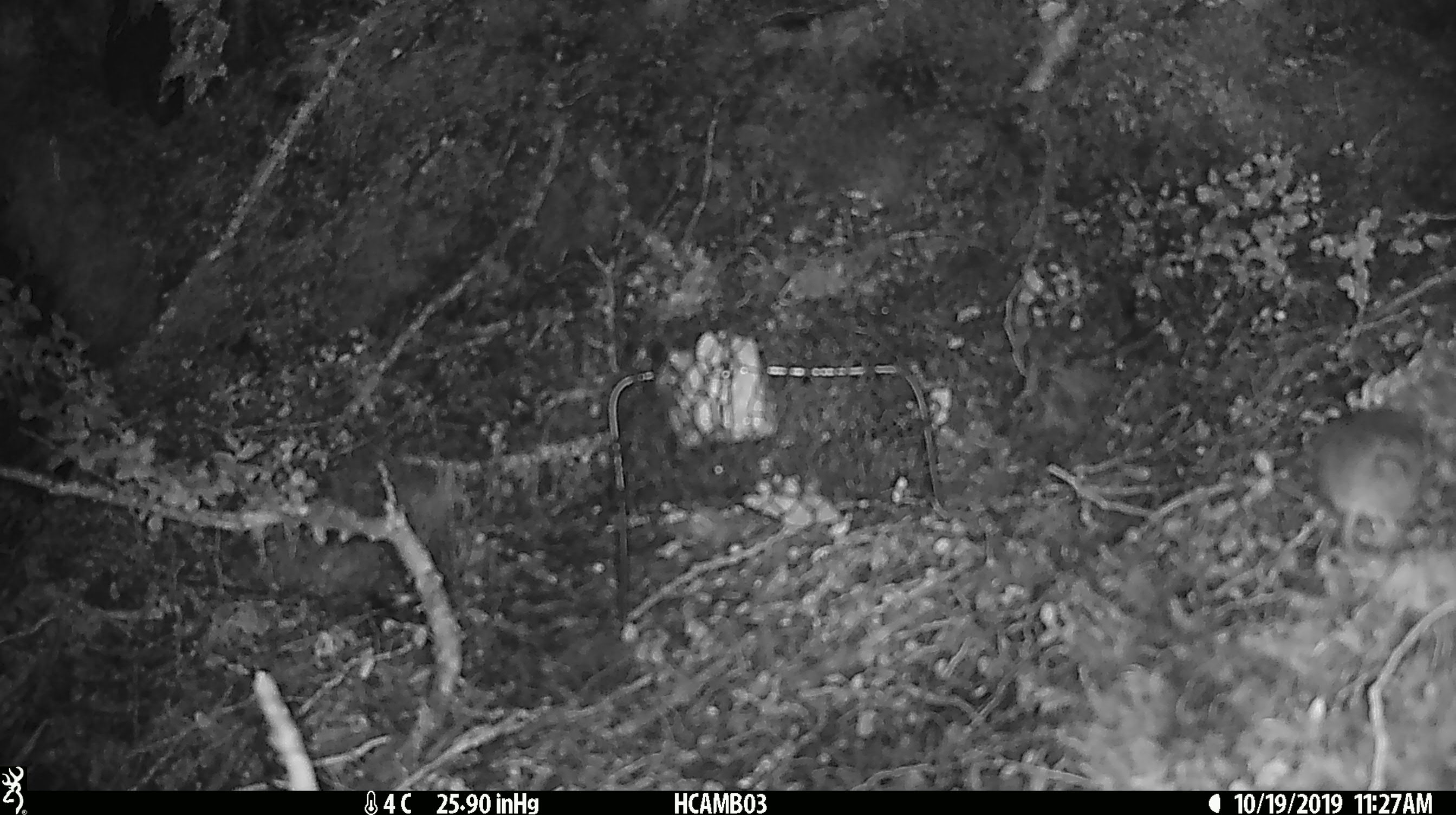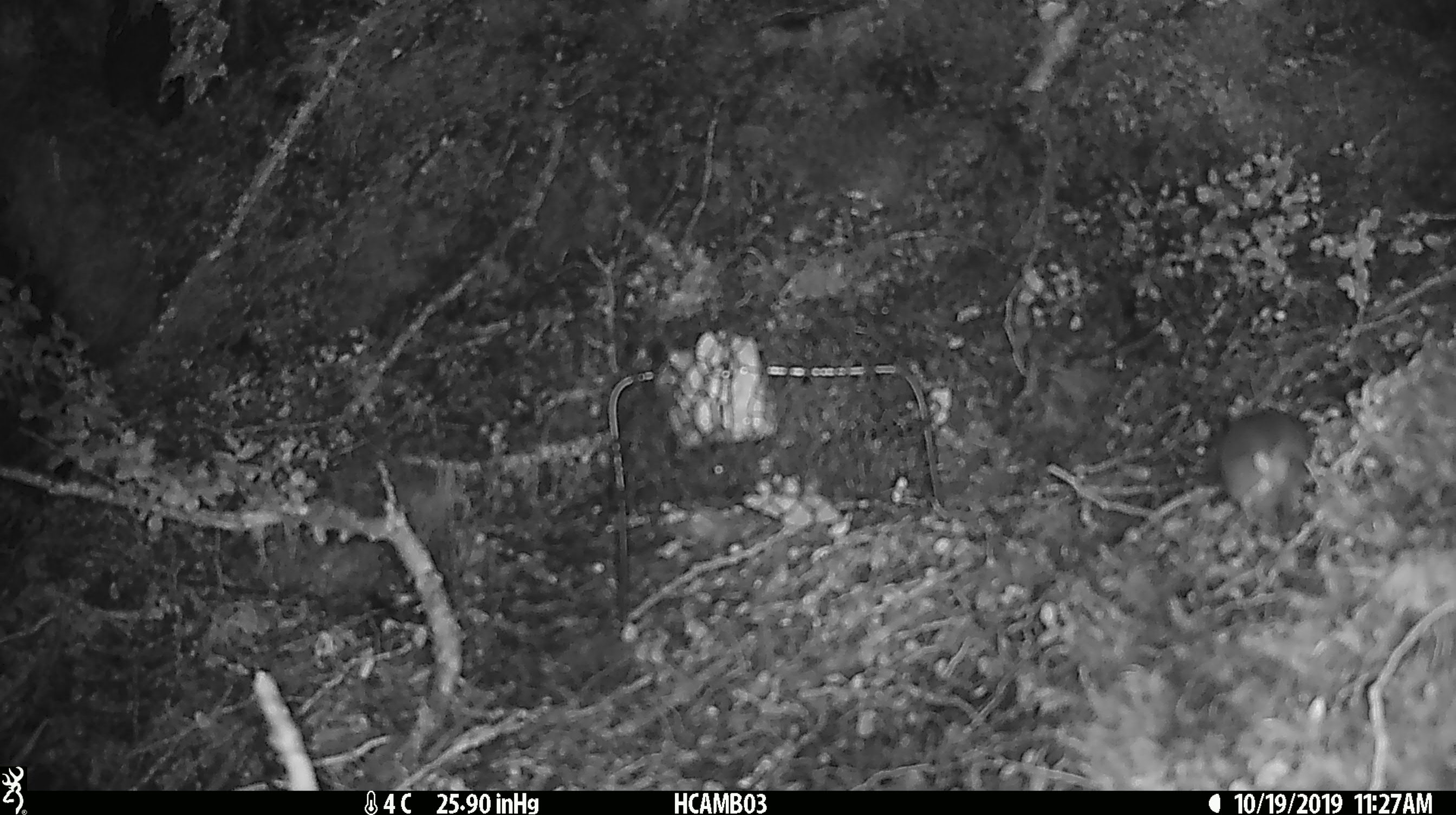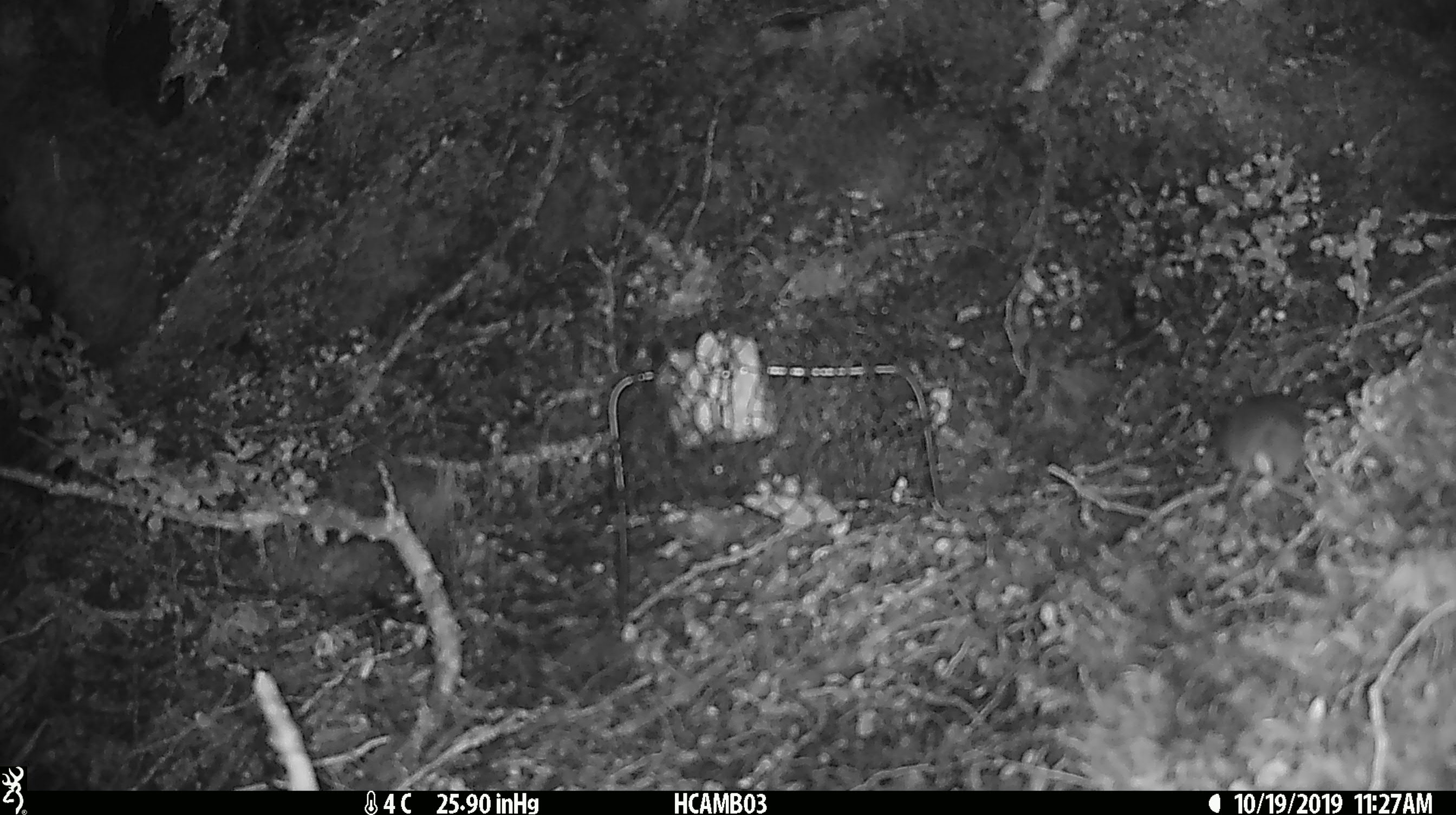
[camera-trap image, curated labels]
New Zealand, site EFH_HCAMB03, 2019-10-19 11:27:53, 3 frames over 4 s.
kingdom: Animalia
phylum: Chordata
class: Mammalia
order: Rodentia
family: Muridae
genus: Mus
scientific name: Mus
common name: mouse